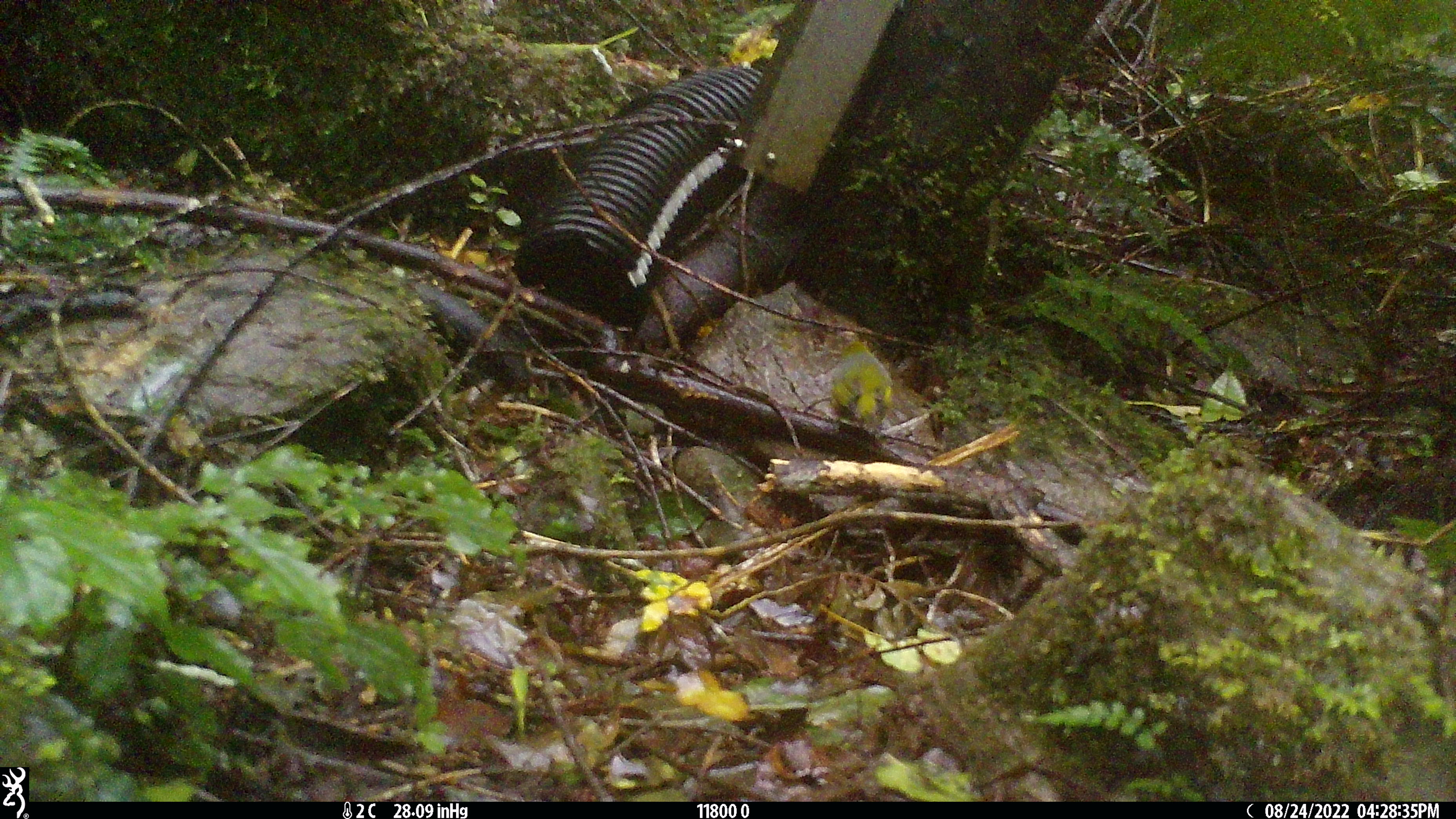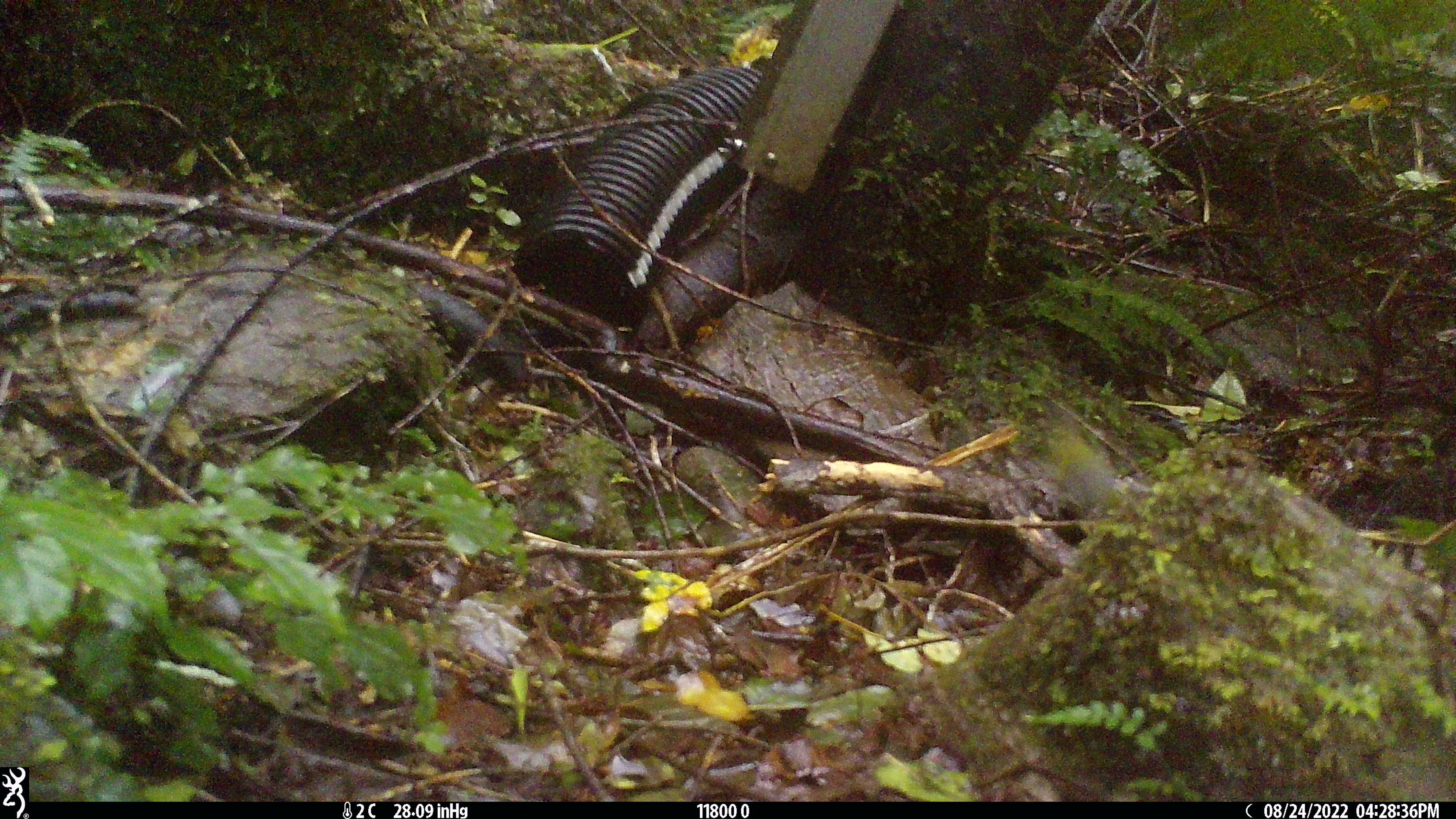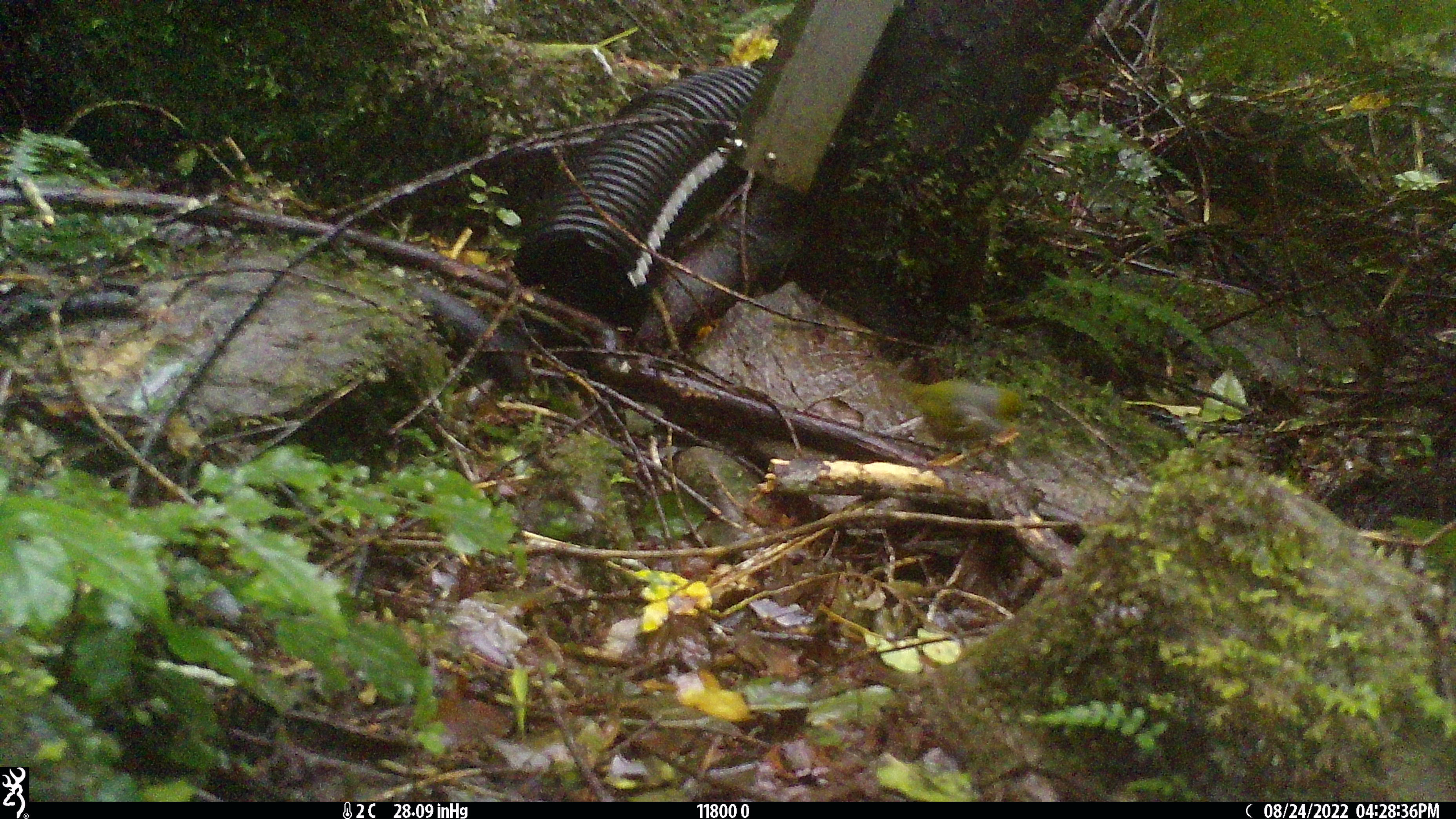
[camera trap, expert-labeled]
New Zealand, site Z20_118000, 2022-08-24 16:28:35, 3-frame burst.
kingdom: Animalia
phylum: Chordata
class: Aves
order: Passeriformes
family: Zosteropidae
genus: Zosterops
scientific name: Zosterops lateralis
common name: silvereye